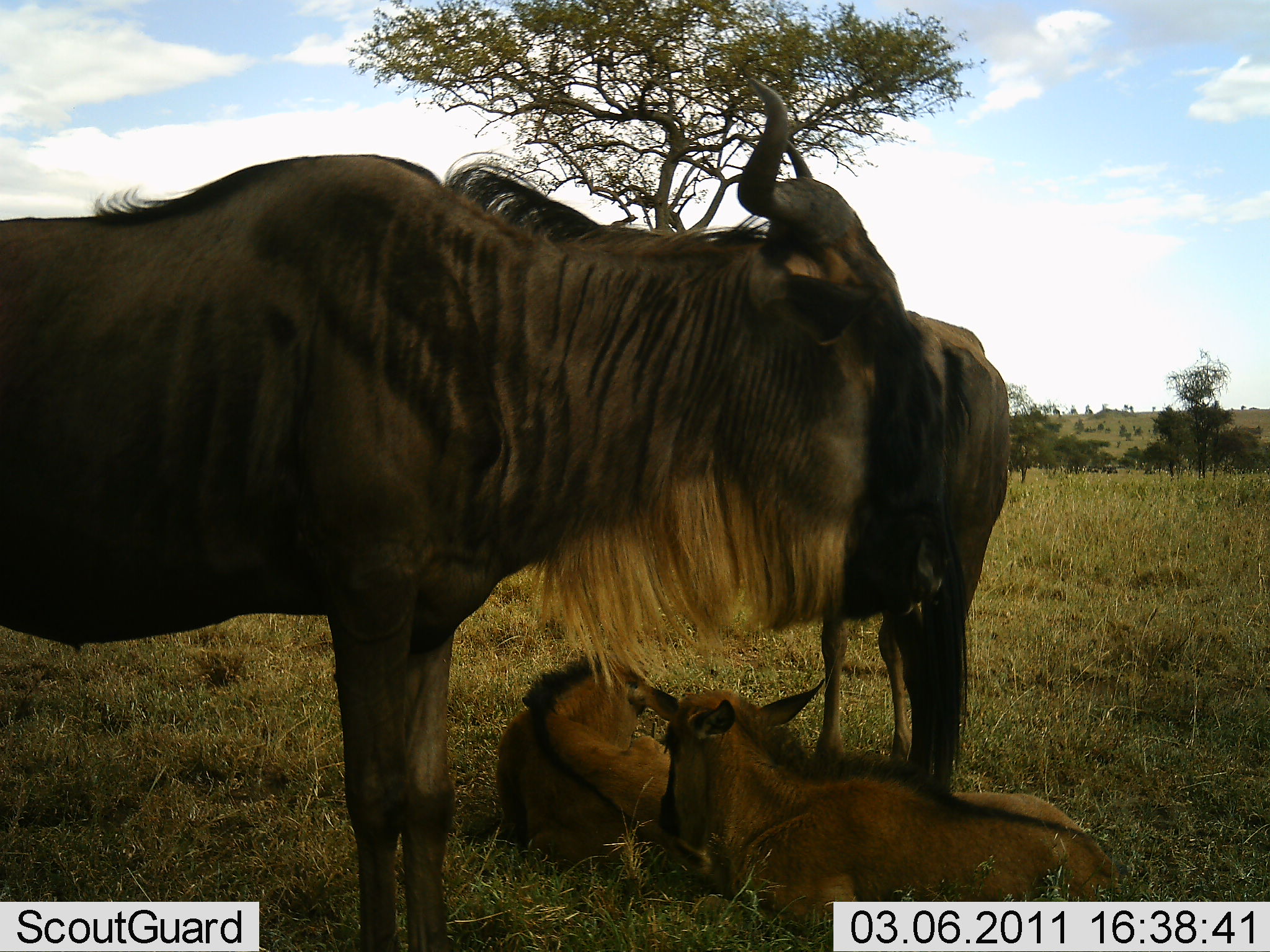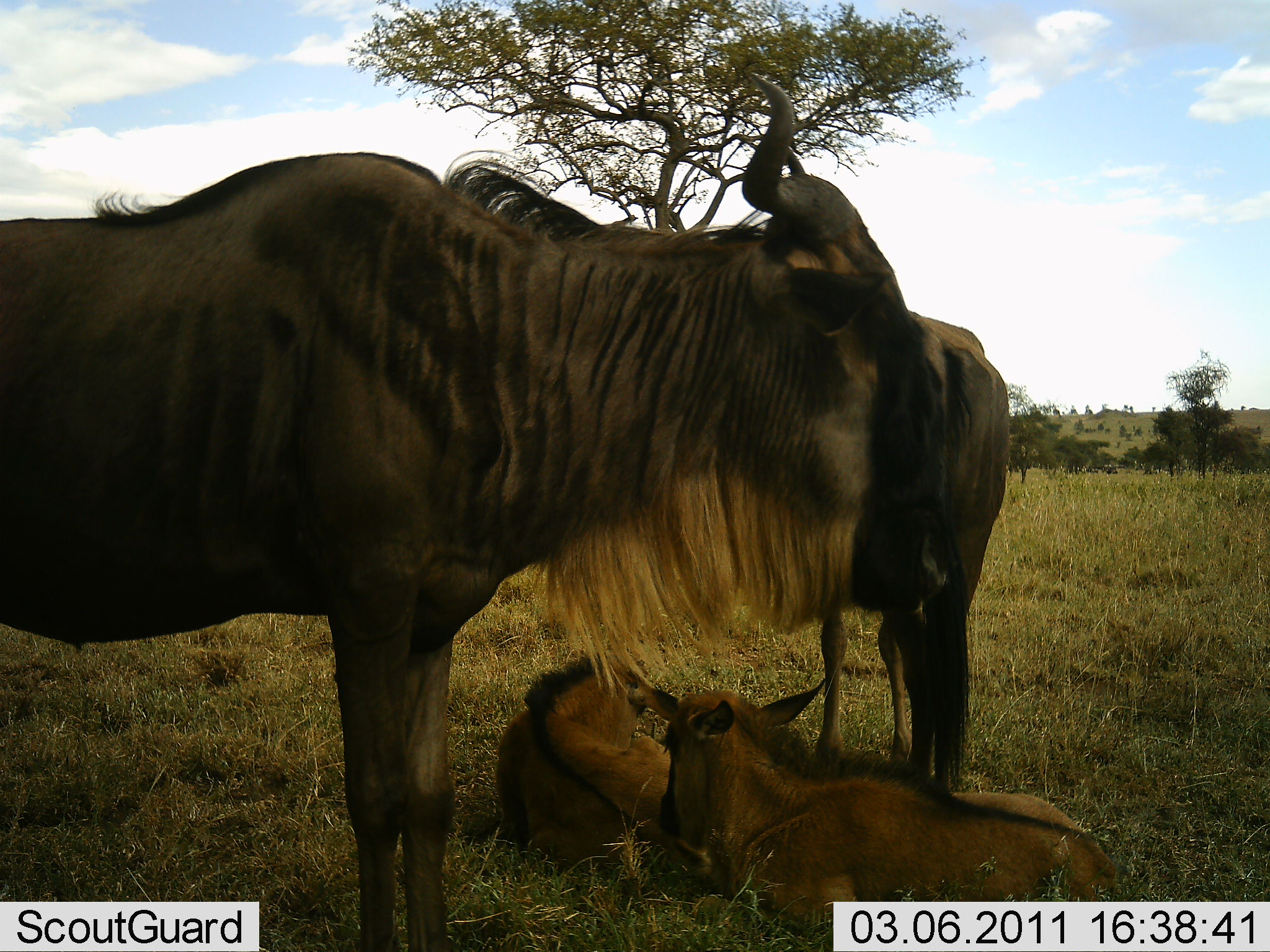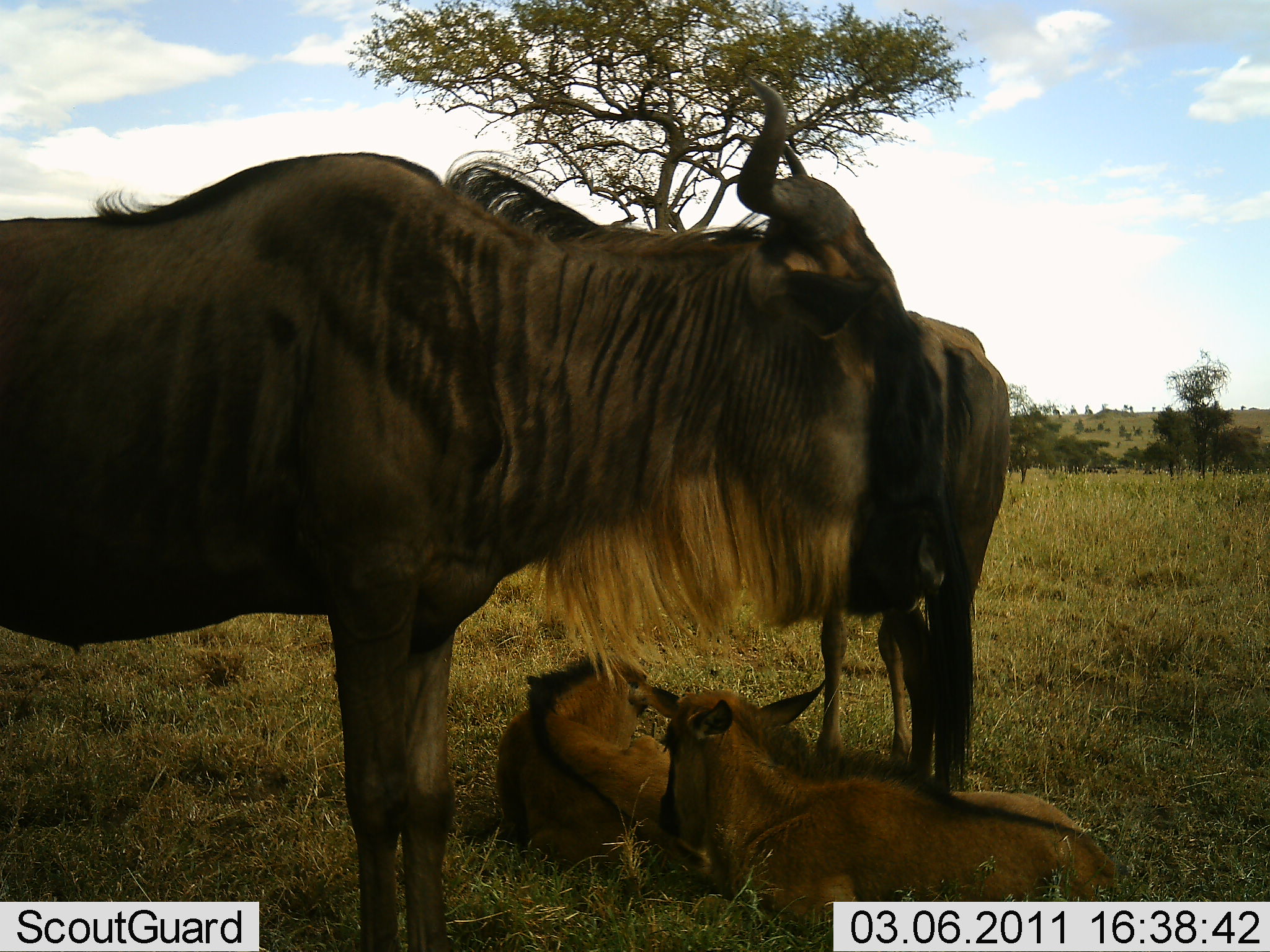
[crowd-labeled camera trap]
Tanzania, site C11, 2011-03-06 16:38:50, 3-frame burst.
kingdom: Animalia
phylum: Chordata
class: Mammalia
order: Artiodactyla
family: Bovidae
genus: Connochaetes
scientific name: Connochaetes taurinus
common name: blue wildebeest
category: wildebeest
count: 4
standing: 82%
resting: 64%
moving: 0%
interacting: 0%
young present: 100%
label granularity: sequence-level